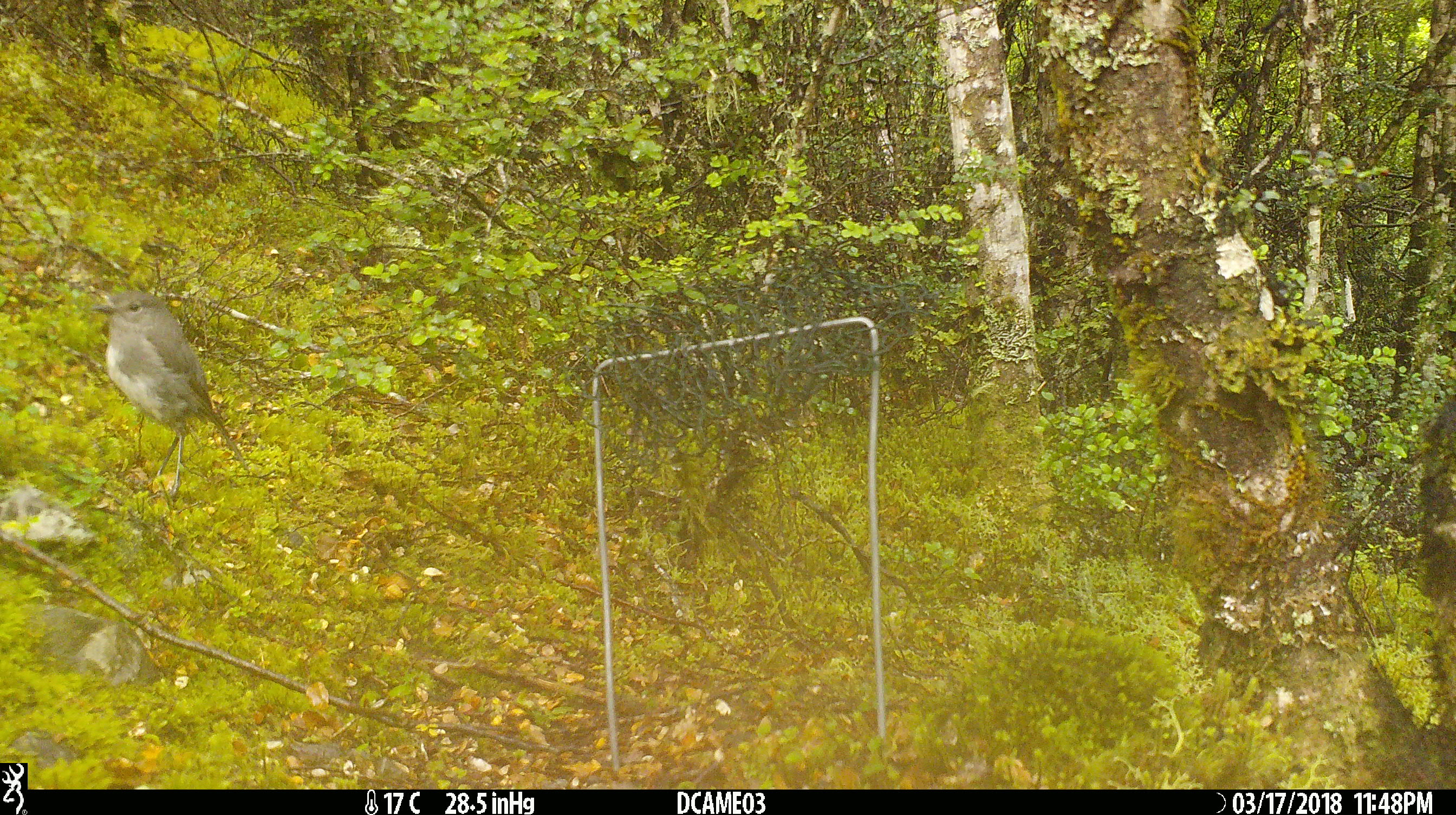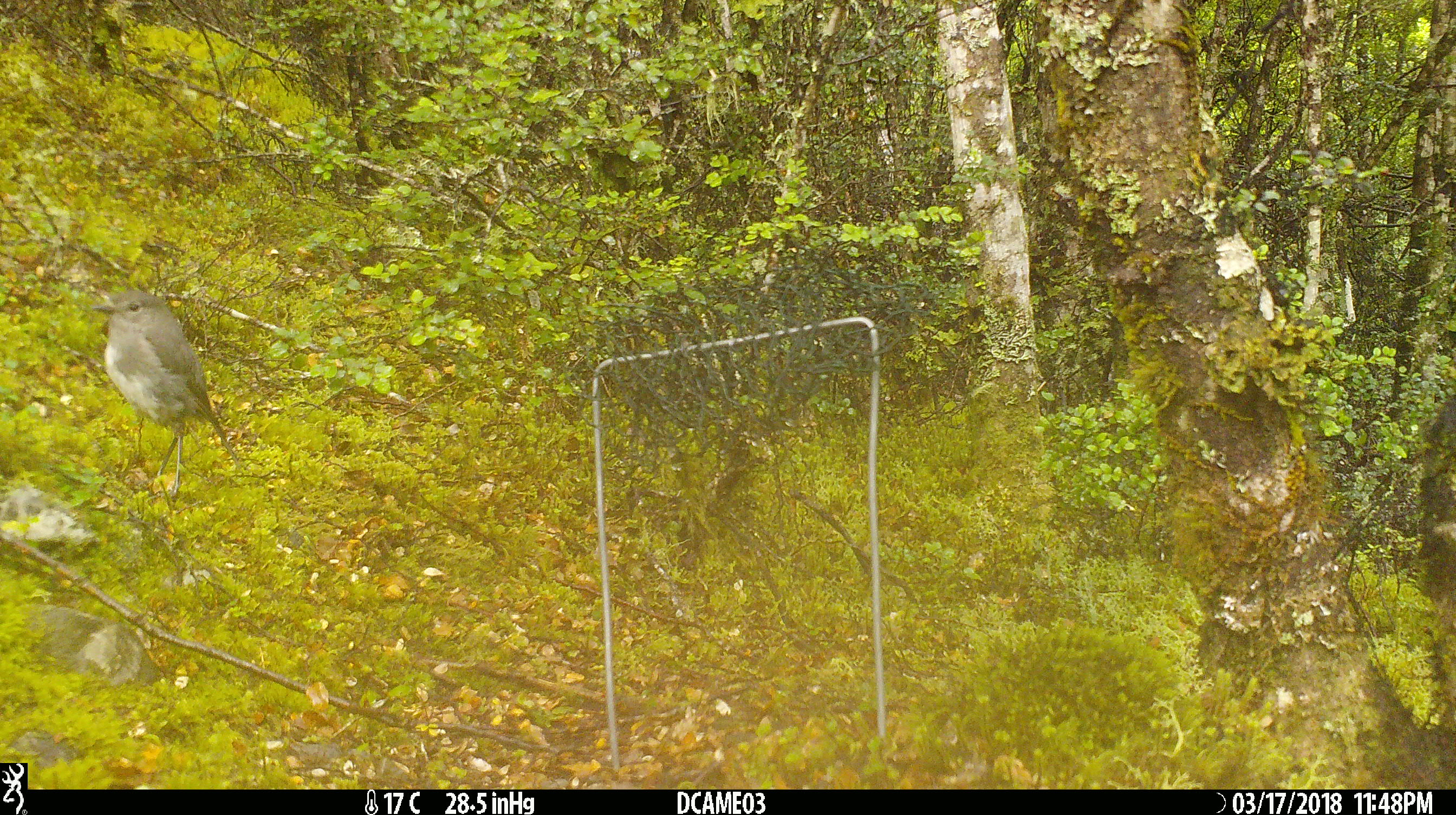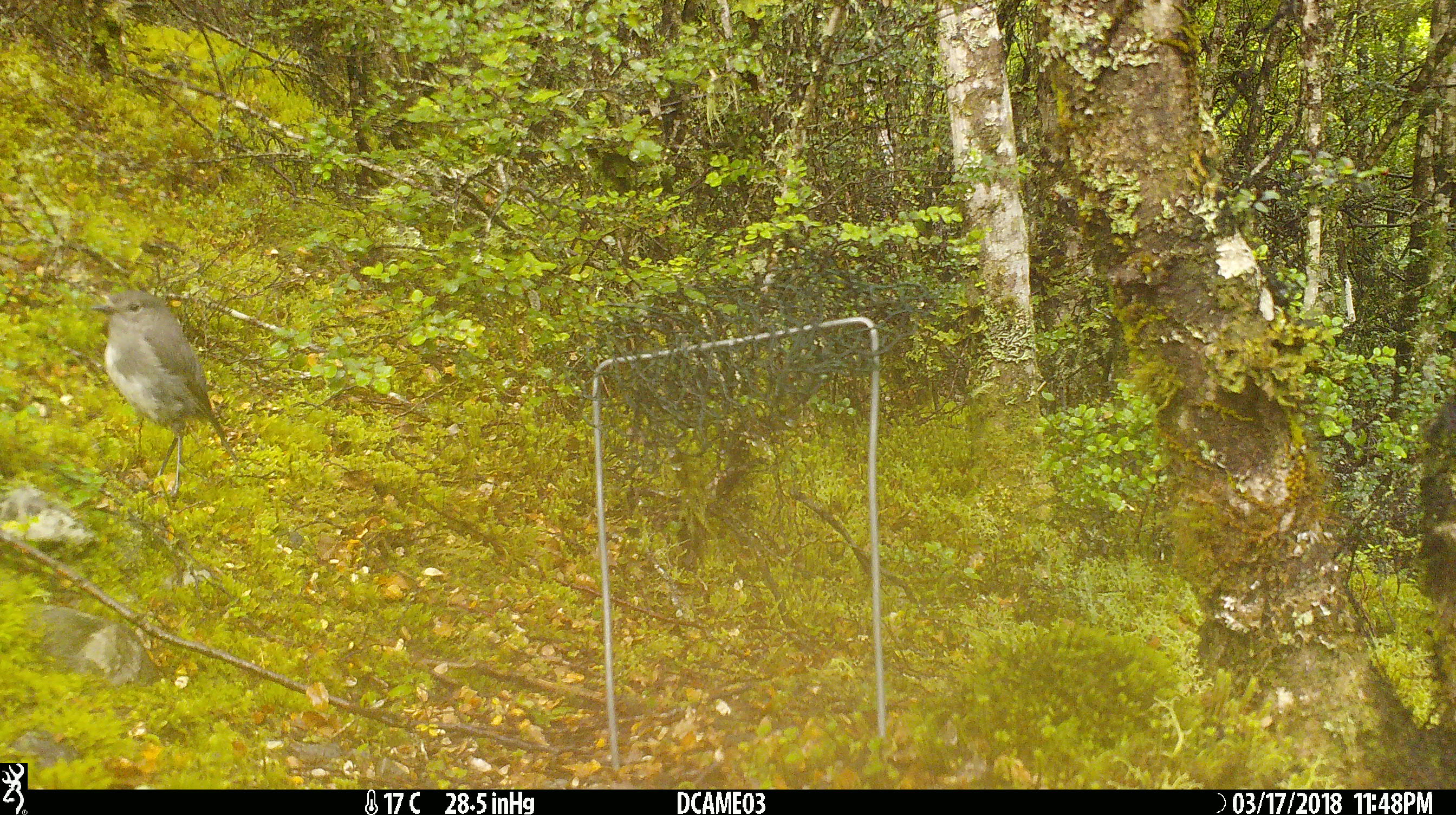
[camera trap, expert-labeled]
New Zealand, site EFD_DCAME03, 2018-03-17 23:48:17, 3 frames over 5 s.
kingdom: Animalia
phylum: Chordata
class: Aves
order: Passeriformes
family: Petroicidae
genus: Petroica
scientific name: Petroica australis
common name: new zealand robin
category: robin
Robin (new zealand robin) (Petroica australis).